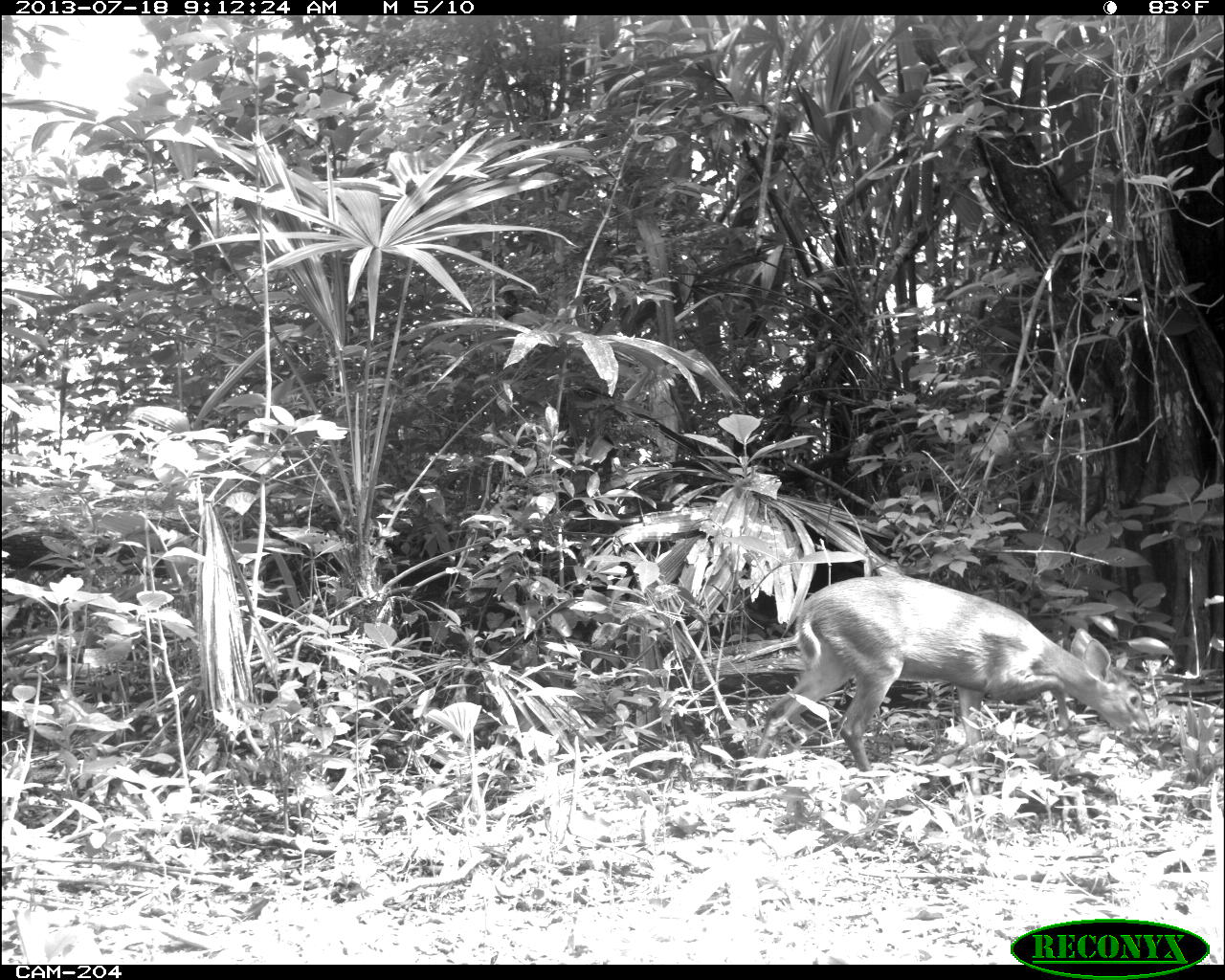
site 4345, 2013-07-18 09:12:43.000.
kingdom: Animalia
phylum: Chordata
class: Mammalia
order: Artiodactyla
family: Cervidae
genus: Odocoileus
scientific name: Odocoileus virginianus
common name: white-tailed deer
Odocoileus virginianus (white-tailed deer), count 1, sex female.